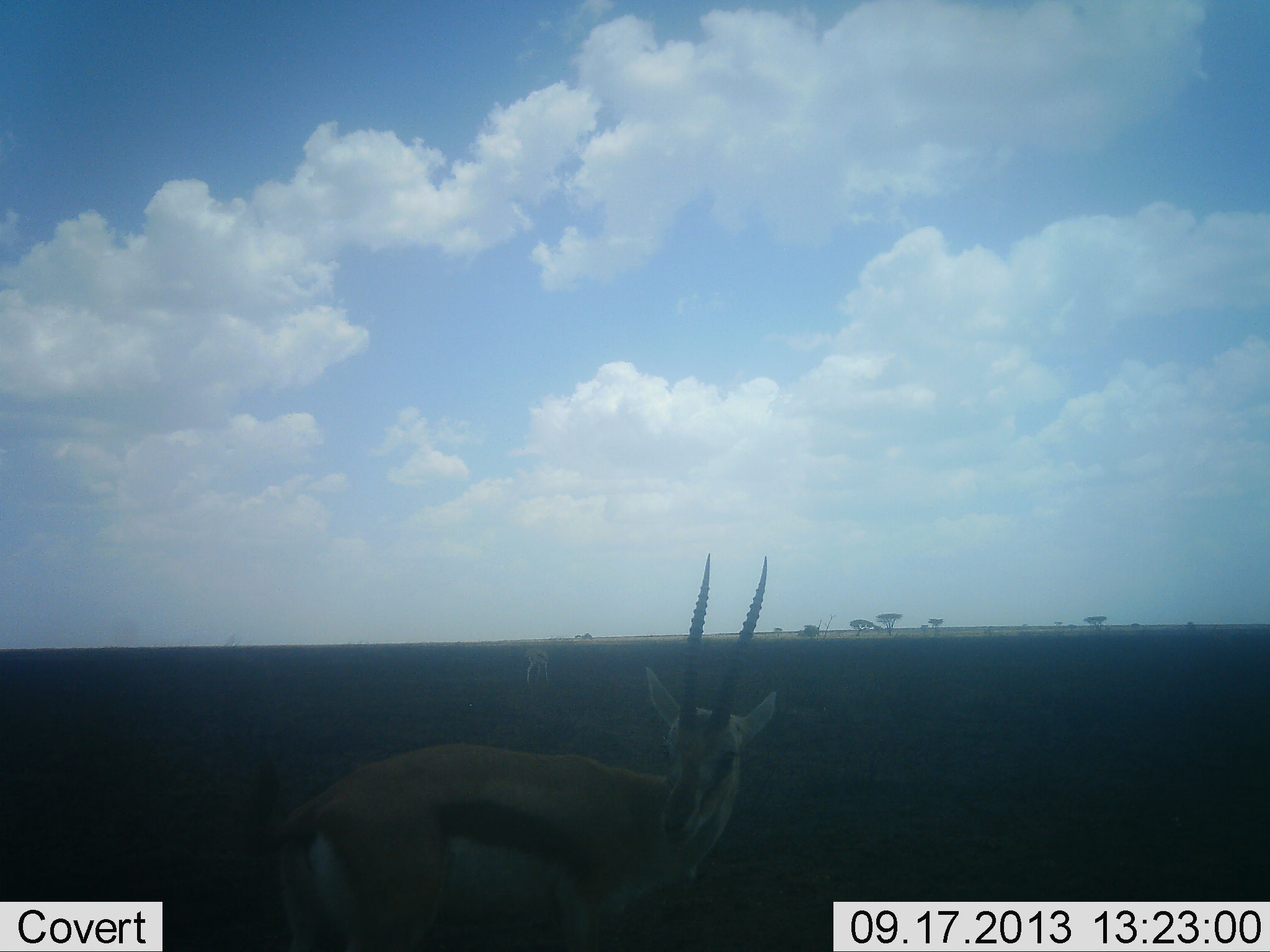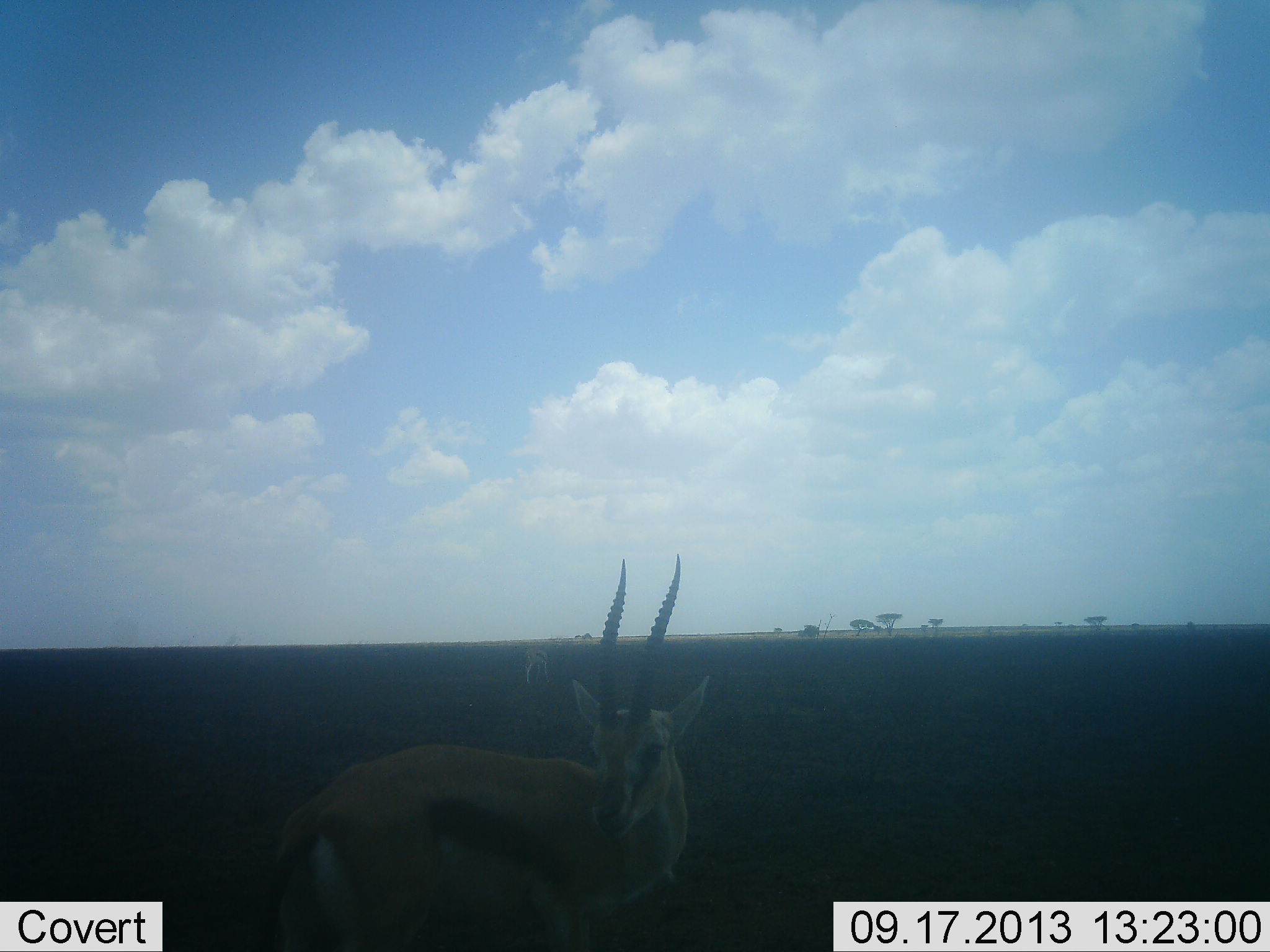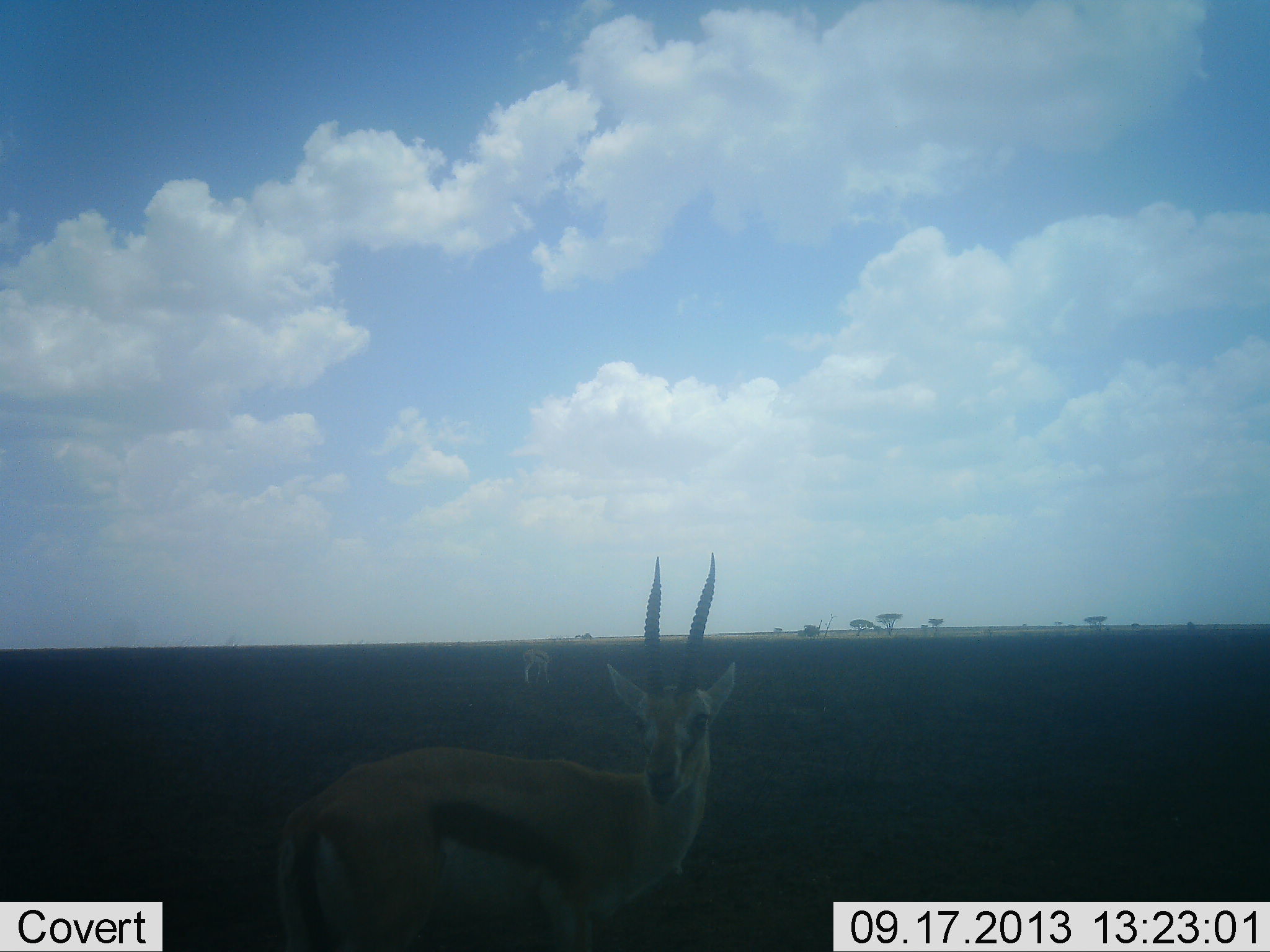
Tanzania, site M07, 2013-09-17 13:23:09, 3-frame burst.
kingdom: Animalia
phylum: Chordata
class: Mammalia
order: Artiodactyla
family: Bovidae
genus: Eudorcas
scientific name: Eudorcas thomsonii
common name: thomson's gazelle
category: gazellethomsons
Gazellethomsons (thomson's gazelle) (Eudorcas thomsonii), count 2. Behavior (volunteer vote fractions): standing 94%, resting 3%, moving 11%, interacting 0%. Young present (vote fraction): 0%. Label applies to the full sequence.